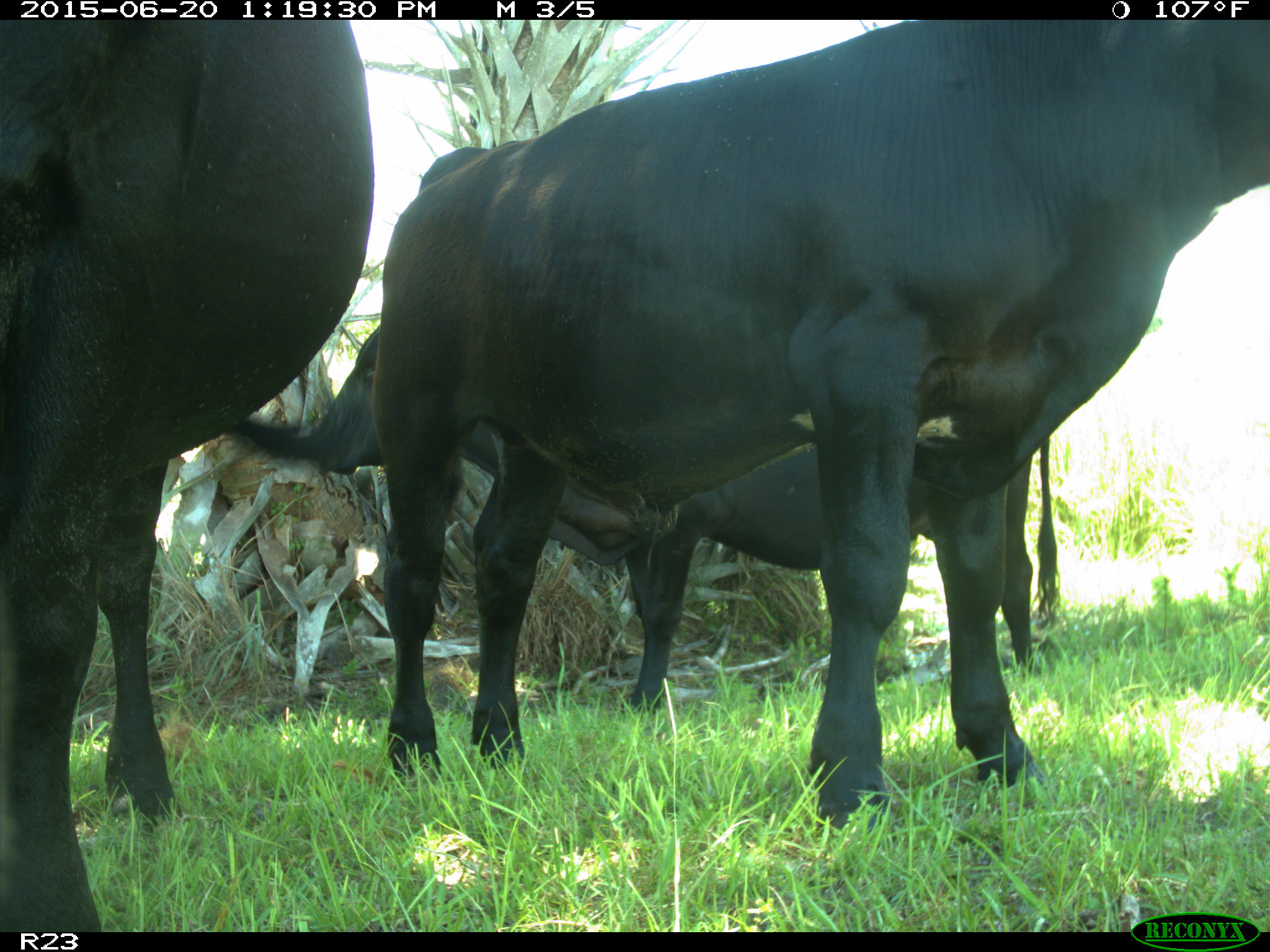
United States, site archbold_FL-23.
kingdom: Animalia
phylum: Chordata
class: Mammalia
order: Artiodactyla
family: Bovidae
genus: Bos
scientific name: Bos taurus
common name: domestic cow